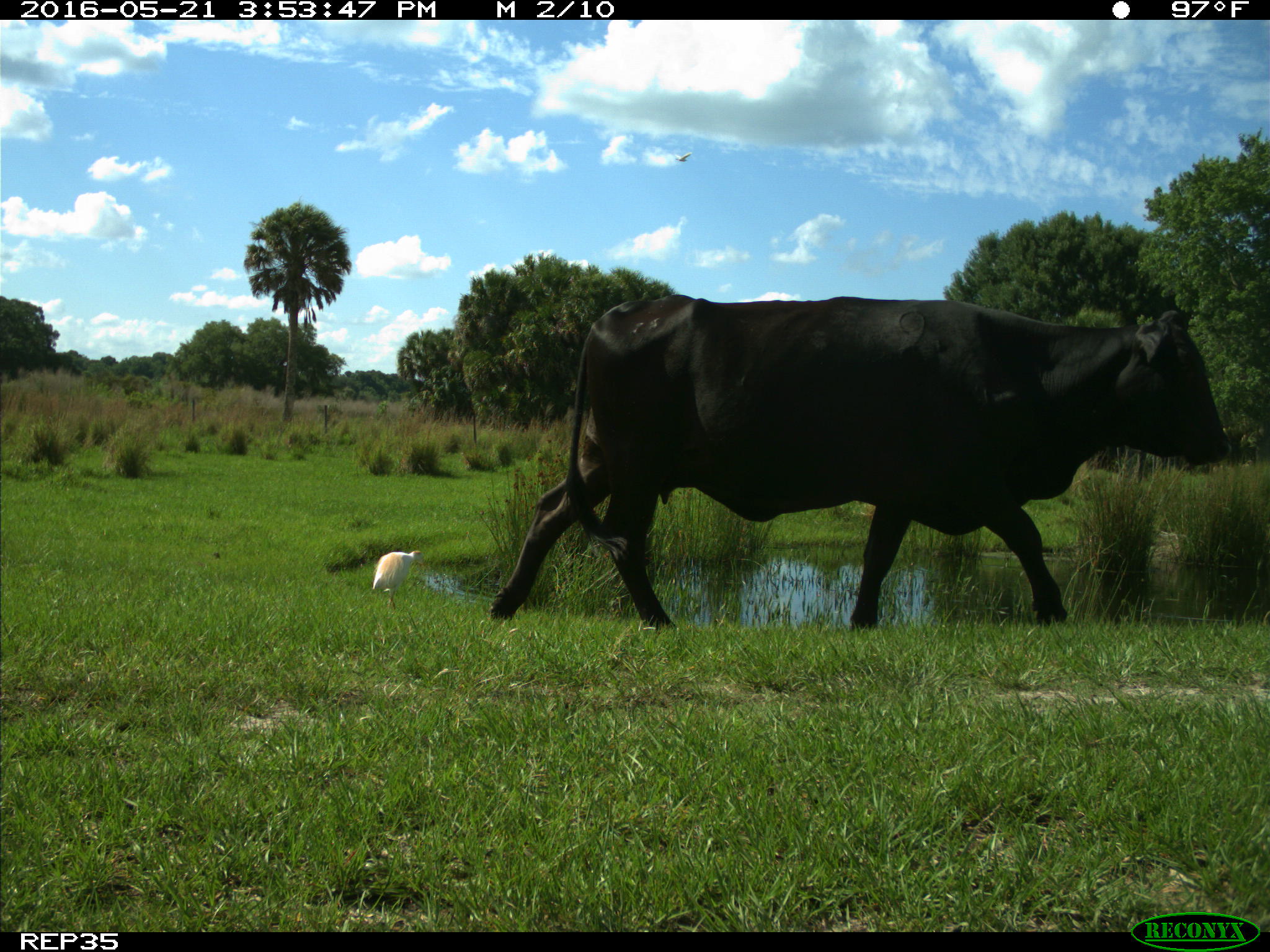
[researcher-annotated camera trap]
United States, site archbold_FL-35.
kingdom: Animalia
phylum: Chordata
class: Mammalia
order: Artiodactyla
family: Bovidae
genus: Bos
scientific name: Bos taurus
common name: domestic cow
Bos taurus (domestic cow).